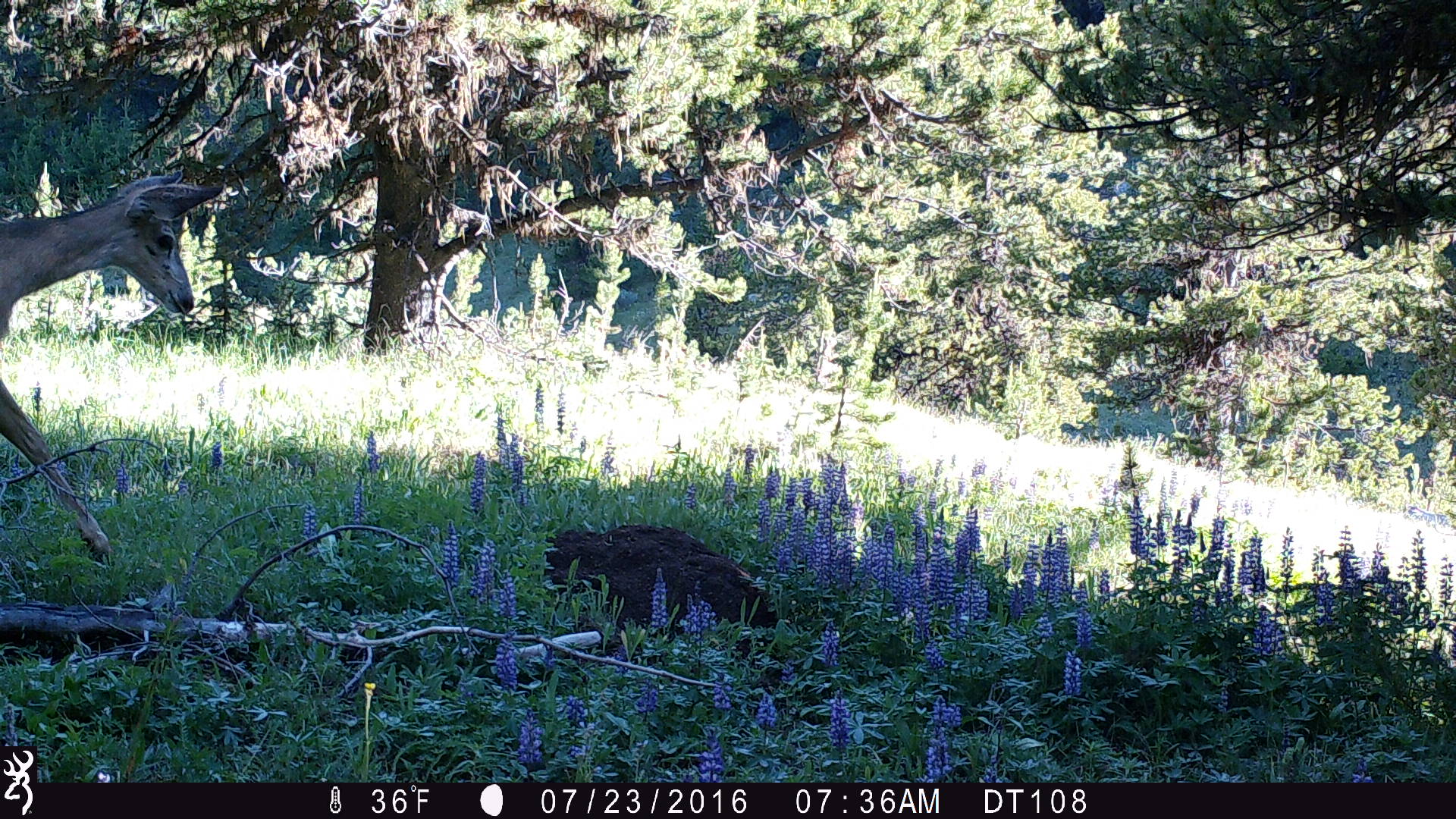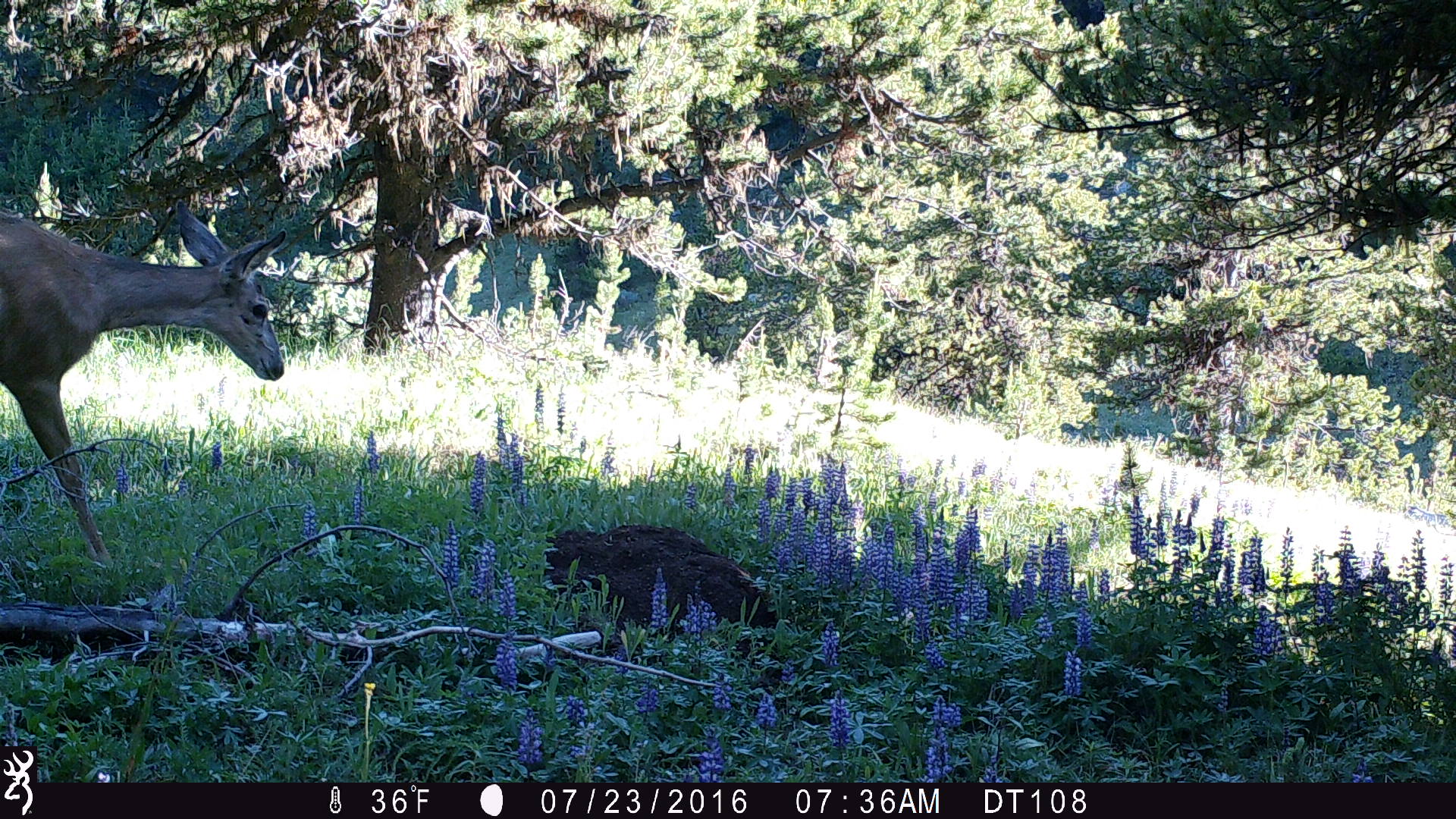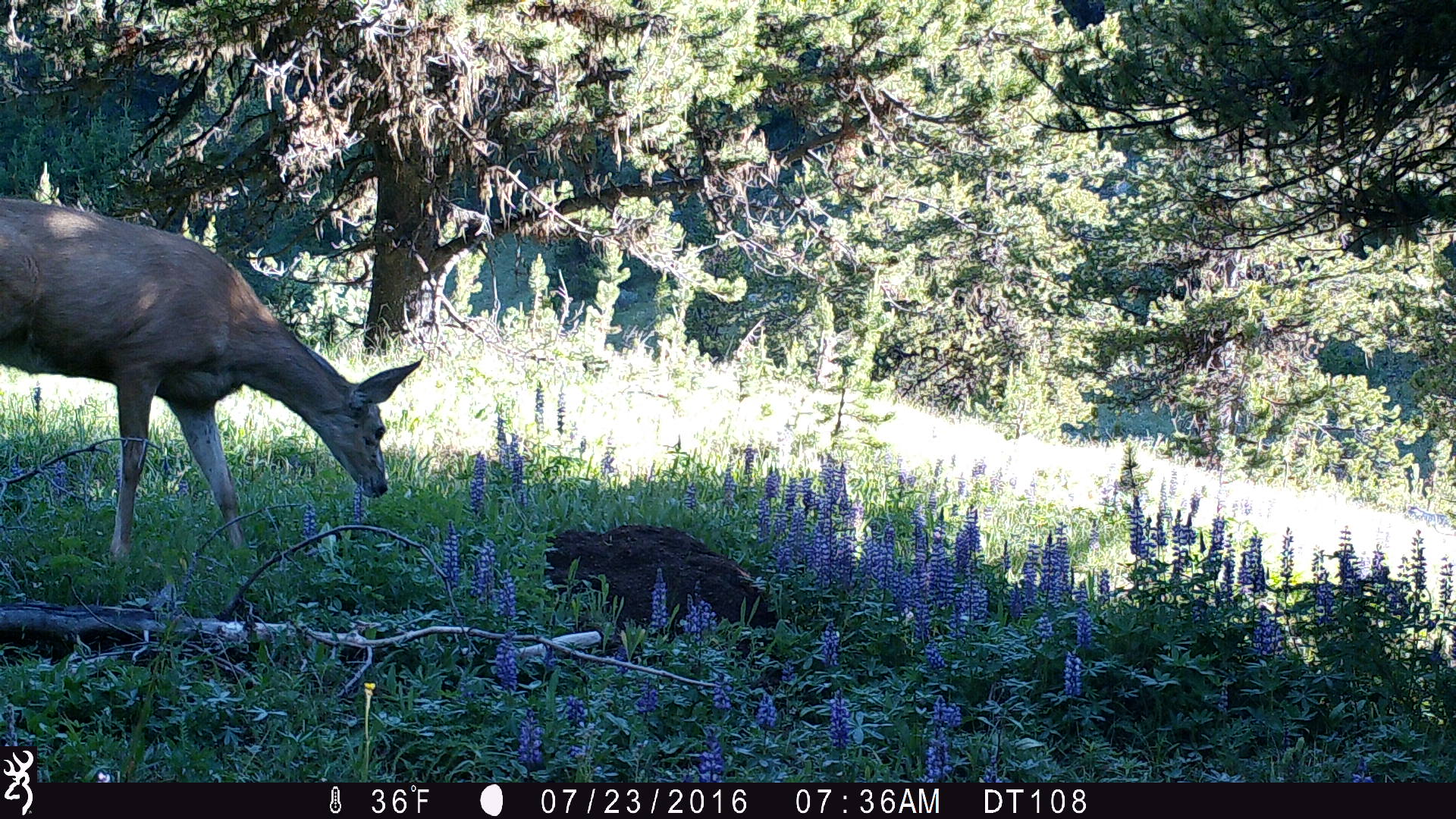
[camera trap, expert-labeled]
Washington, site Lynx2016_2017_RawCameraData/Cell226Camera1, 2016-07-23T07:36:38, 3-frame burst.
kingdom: Animalia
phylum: Chordata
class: Mammalia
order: Artiodactyla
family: Cervidae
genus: Odocoileus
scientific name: Odocoileus hemionus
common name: mule deer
Odocoileus hemionus (mule deer). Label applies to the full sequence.